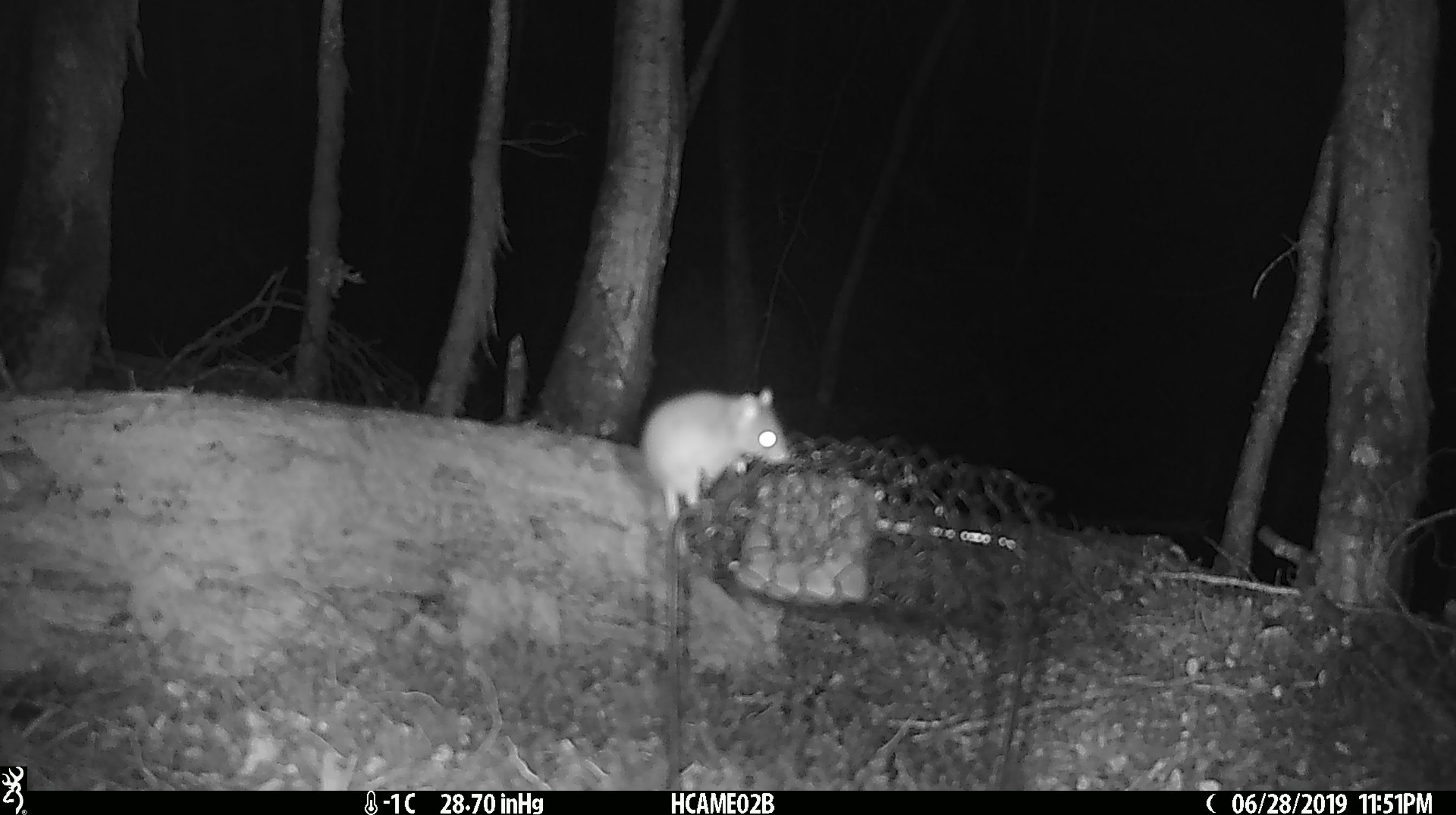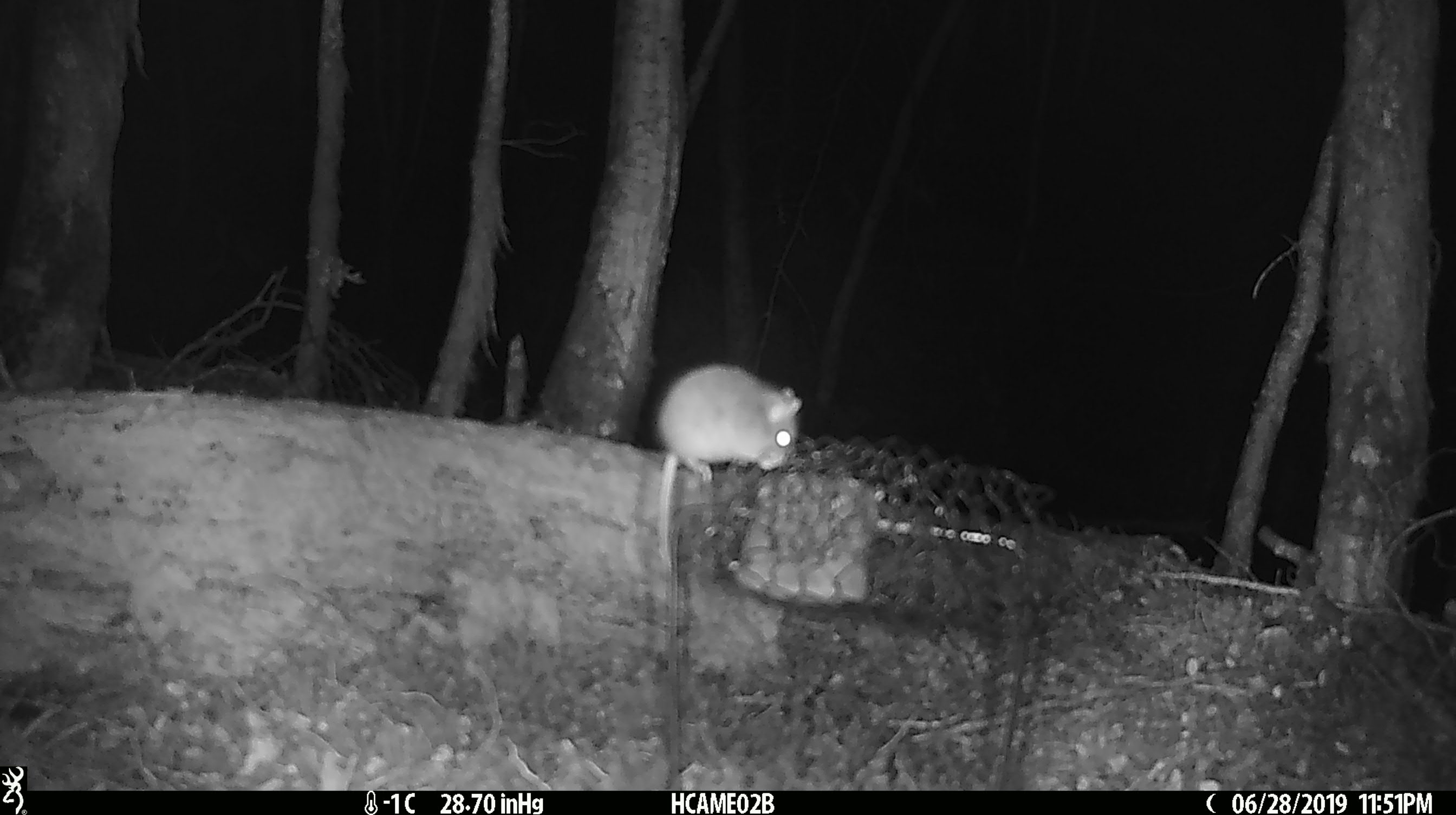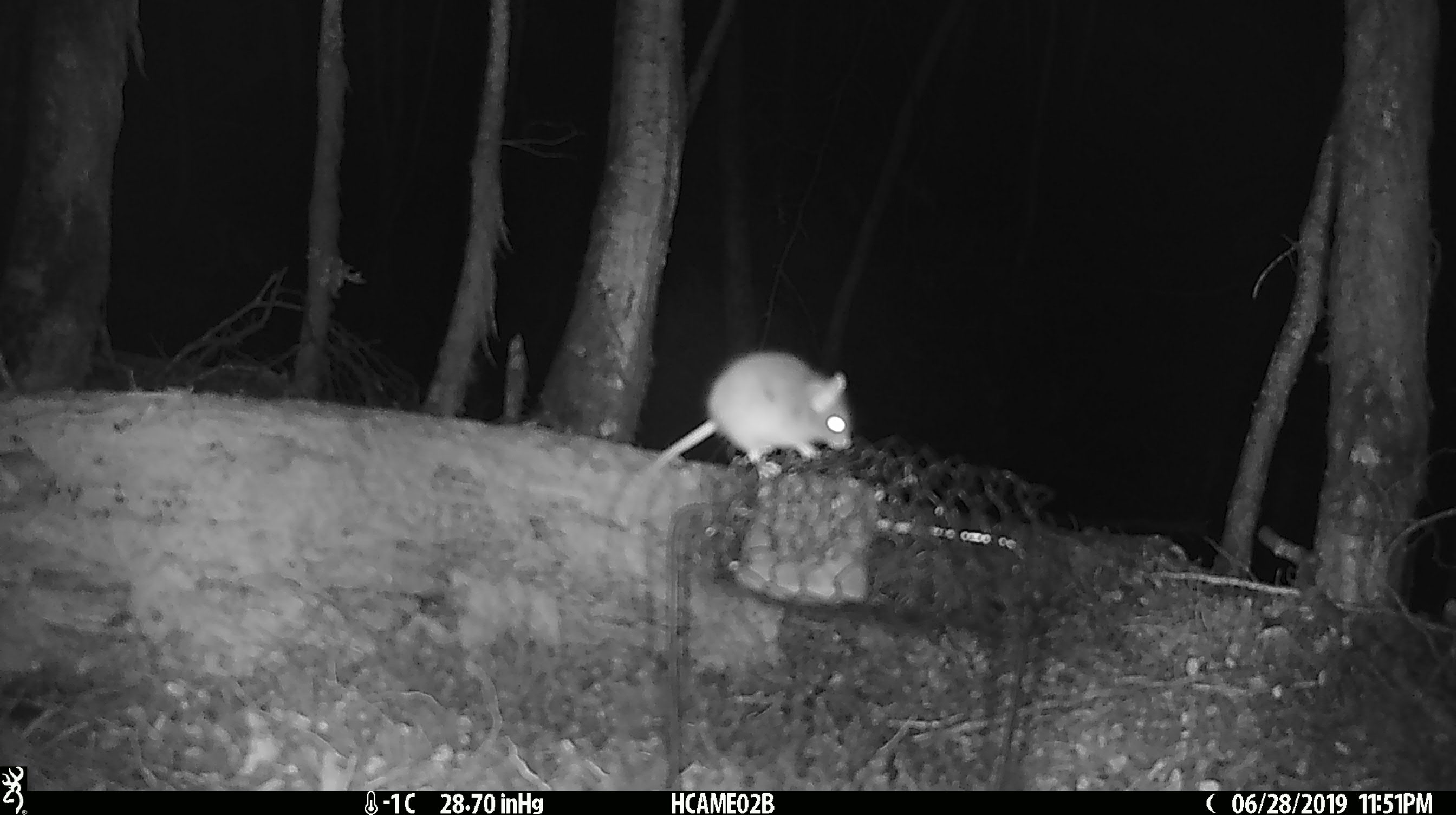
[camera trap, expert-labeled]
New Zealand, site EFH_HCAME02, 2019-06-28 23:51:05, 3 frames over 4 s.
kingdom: Animalia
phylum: Chordata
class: Mammalia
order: Rodentia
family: Muridae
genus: Mus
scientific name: Mus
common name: mouse